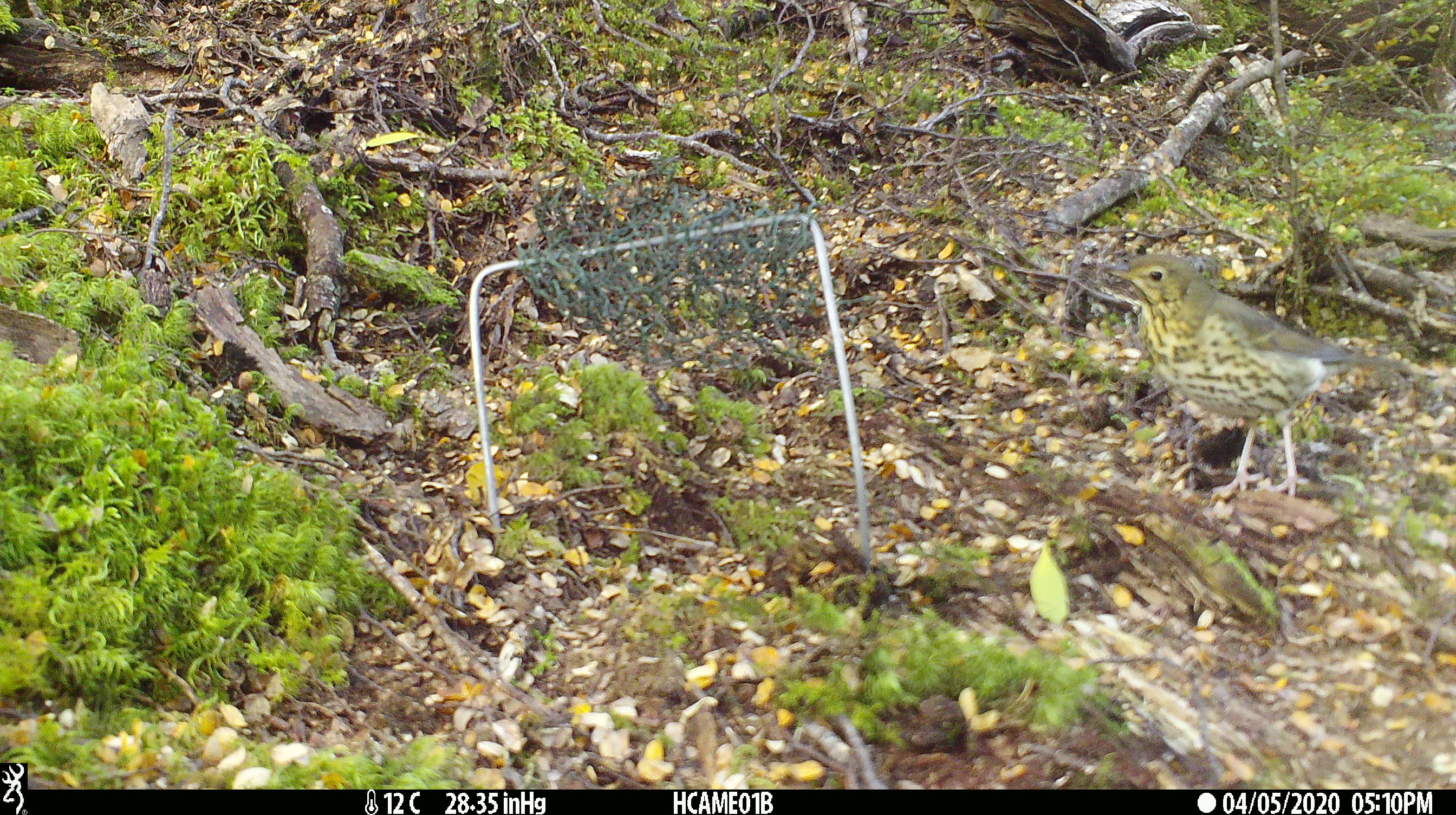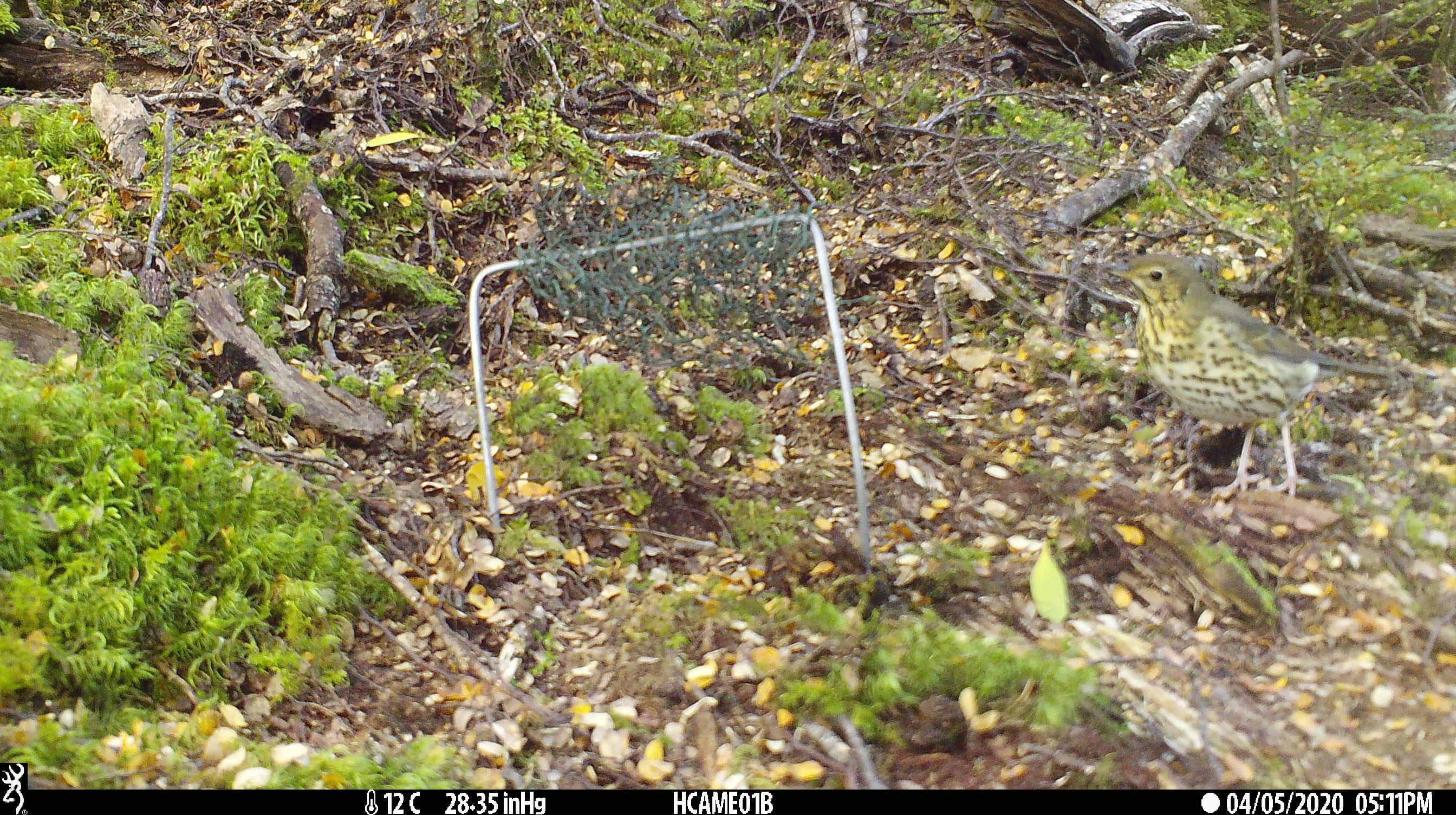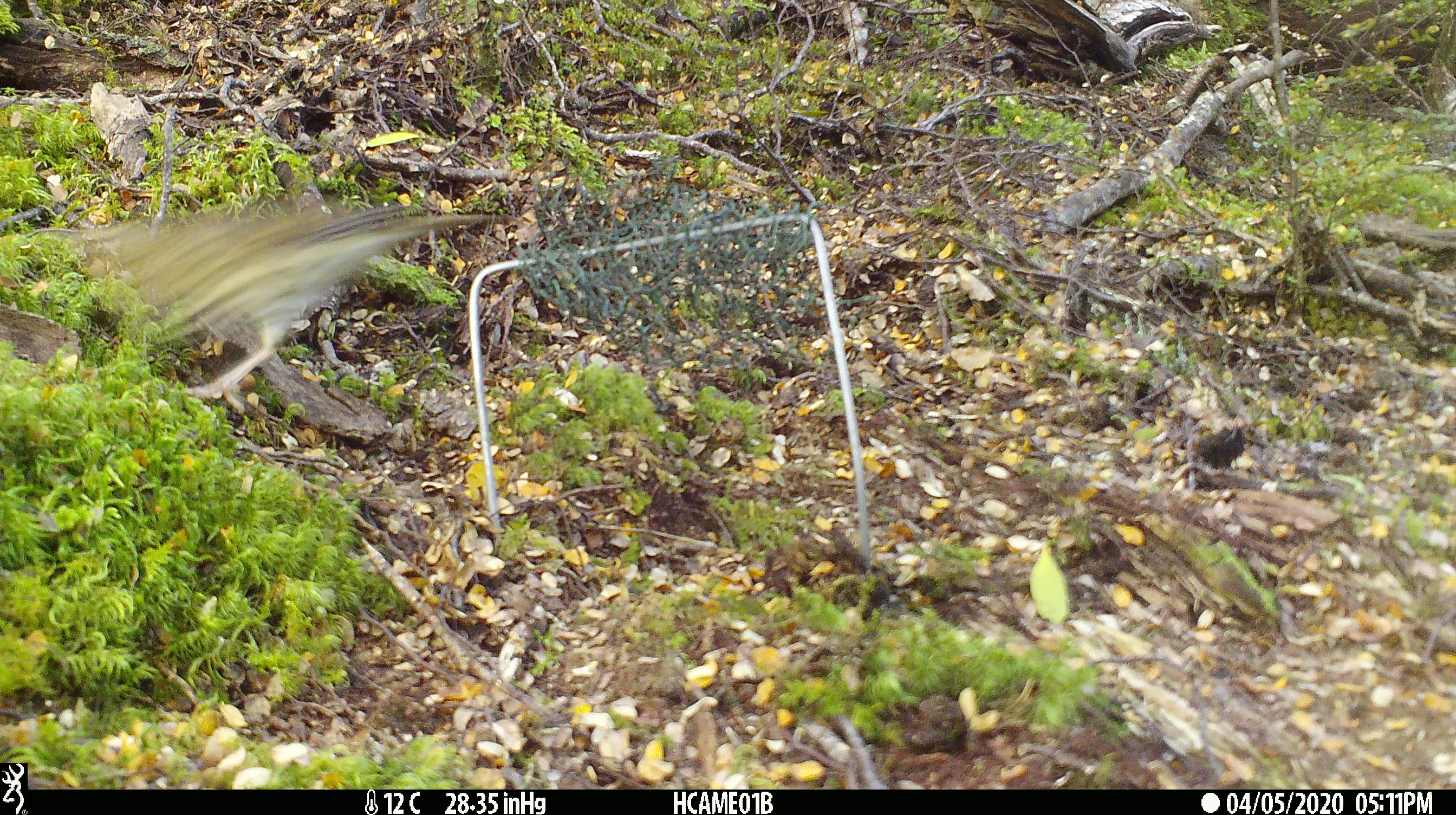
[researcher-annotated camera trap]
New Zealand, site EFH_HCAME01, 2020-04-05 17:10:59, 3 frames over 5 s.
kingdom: Animalia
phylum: Chordata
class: Aves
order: Passeriformes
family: Turdidae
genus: Turdus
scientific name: Turdus philomelos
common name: song thrush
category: thrush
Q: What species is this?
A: Thrush (song thrush) (Turdus philomelos).